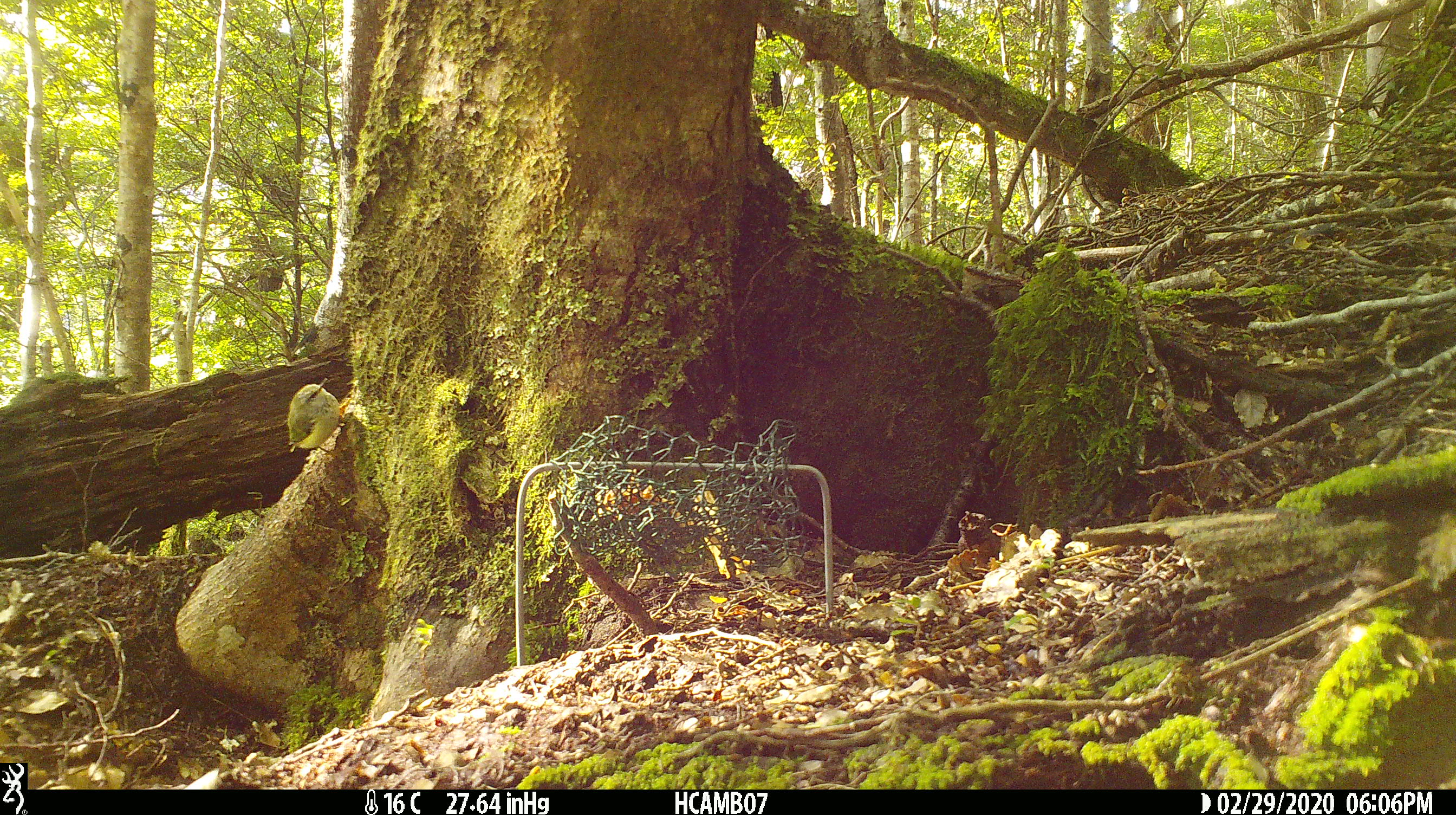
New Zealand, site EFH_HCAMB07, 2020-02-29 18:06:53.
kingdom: Animalia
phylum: Chordata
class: Aves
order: Passeriformes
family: Acanthisittidae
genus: Acanthisitta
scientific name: Acanthisitta chloris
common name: rifleman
Rifleman (Acanthisitta chloris).